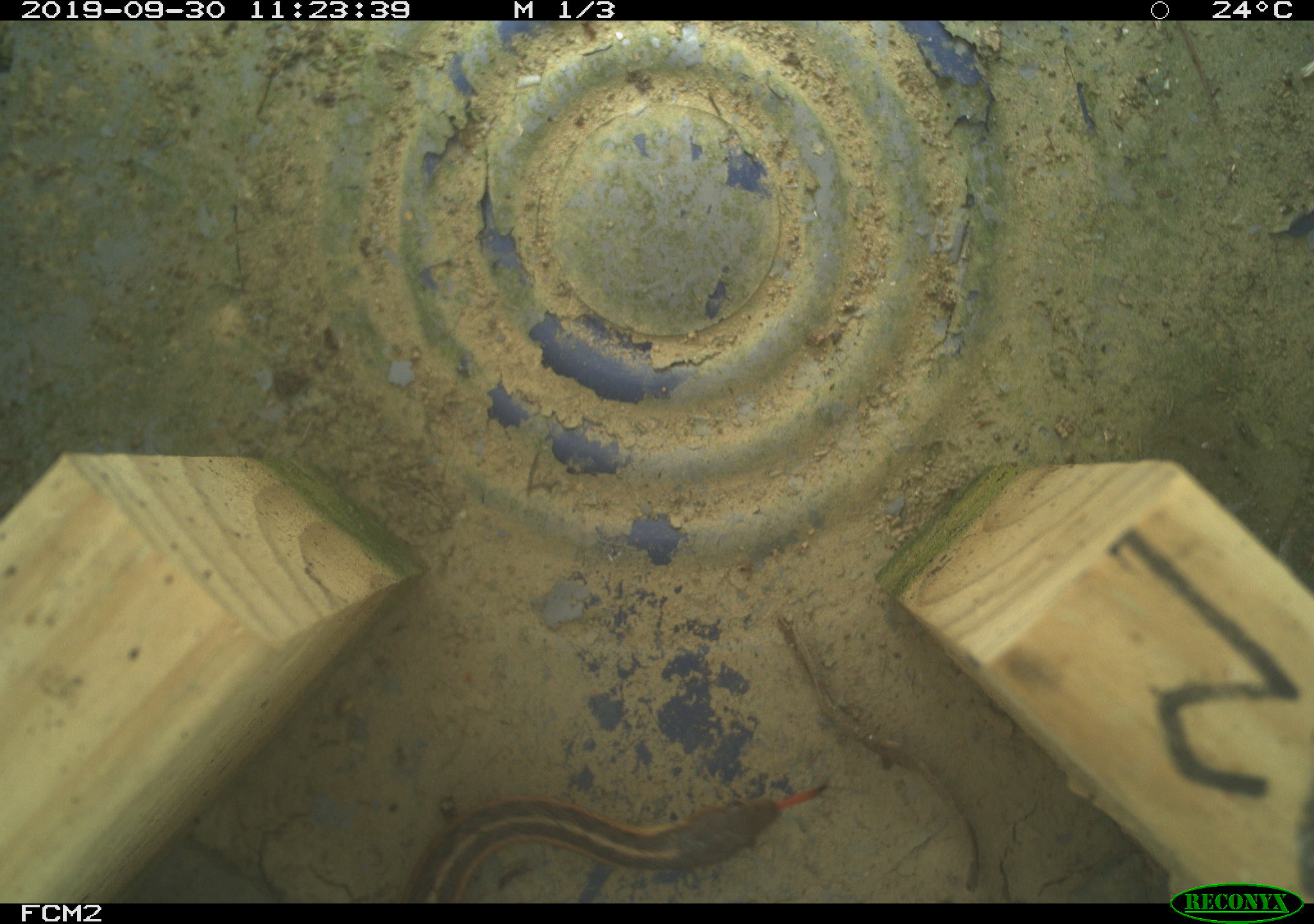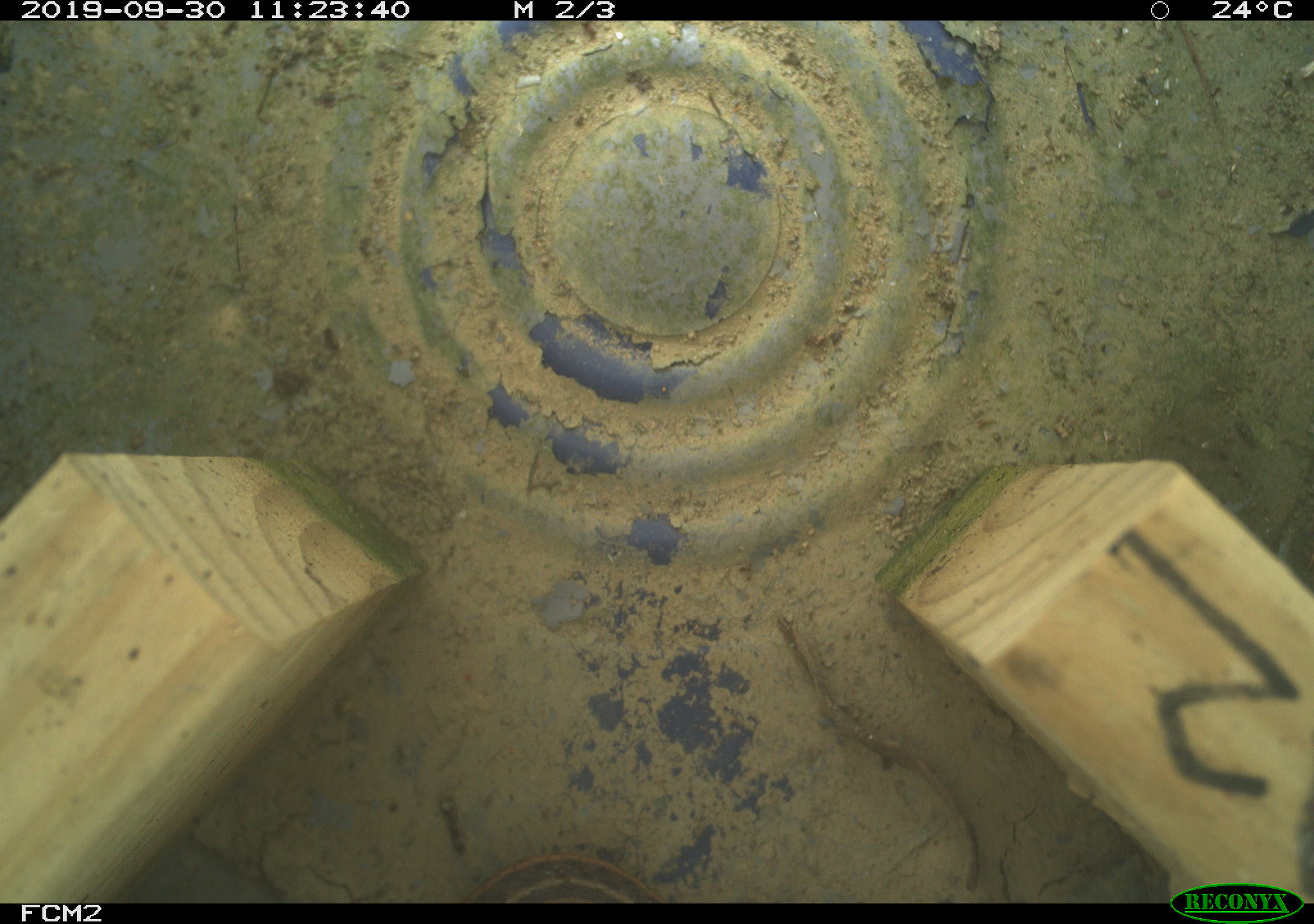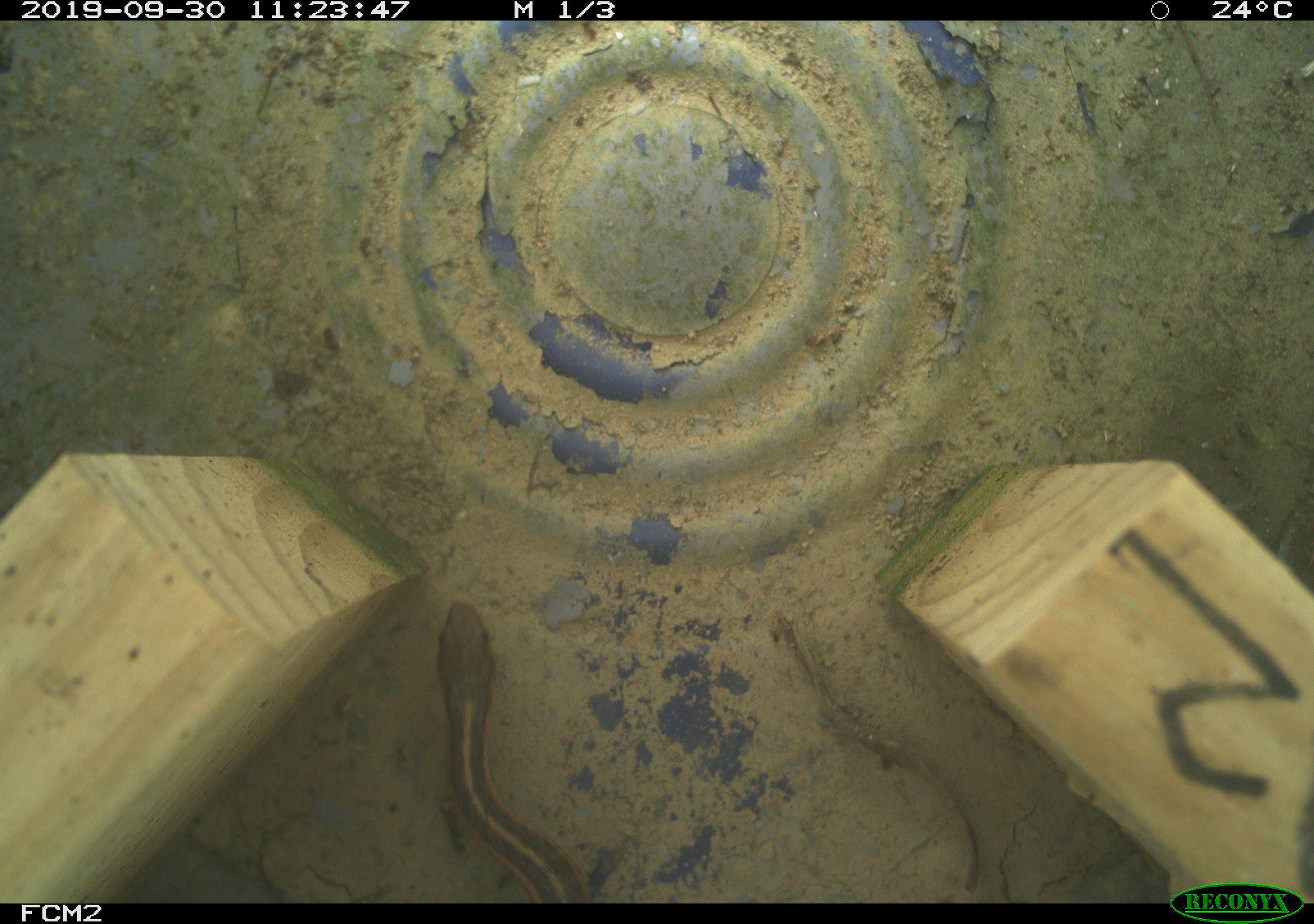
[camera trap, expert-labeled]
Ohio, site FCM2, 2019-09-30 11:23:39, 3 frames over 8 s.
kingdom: Animalia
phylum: Chordata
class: Reptilia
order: Squamata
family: Colubridae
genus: Thamnophis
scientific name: Thamnophis sirtalis sirtalis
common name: eastern gartersnake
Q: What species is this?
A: Eastern gartersnake (Thamnophis sirtalis sirtalis).